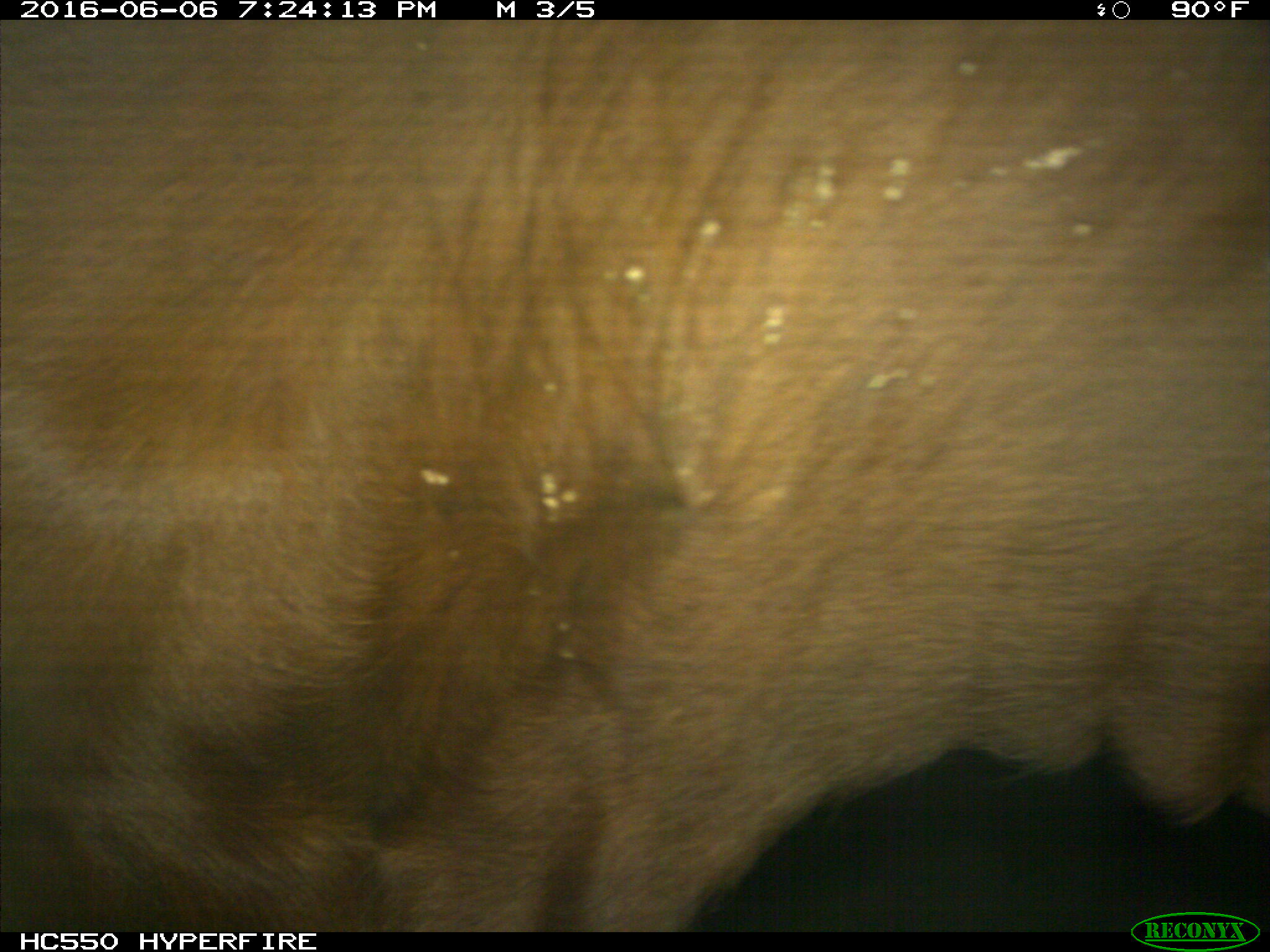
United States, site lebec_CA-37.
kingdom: Animalia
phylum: Chordata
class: Mammalia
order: Artiodactyla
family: Bovidae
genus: Bos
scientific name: Bos taurus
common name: domestic cow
Bos taurus (domestic cow).